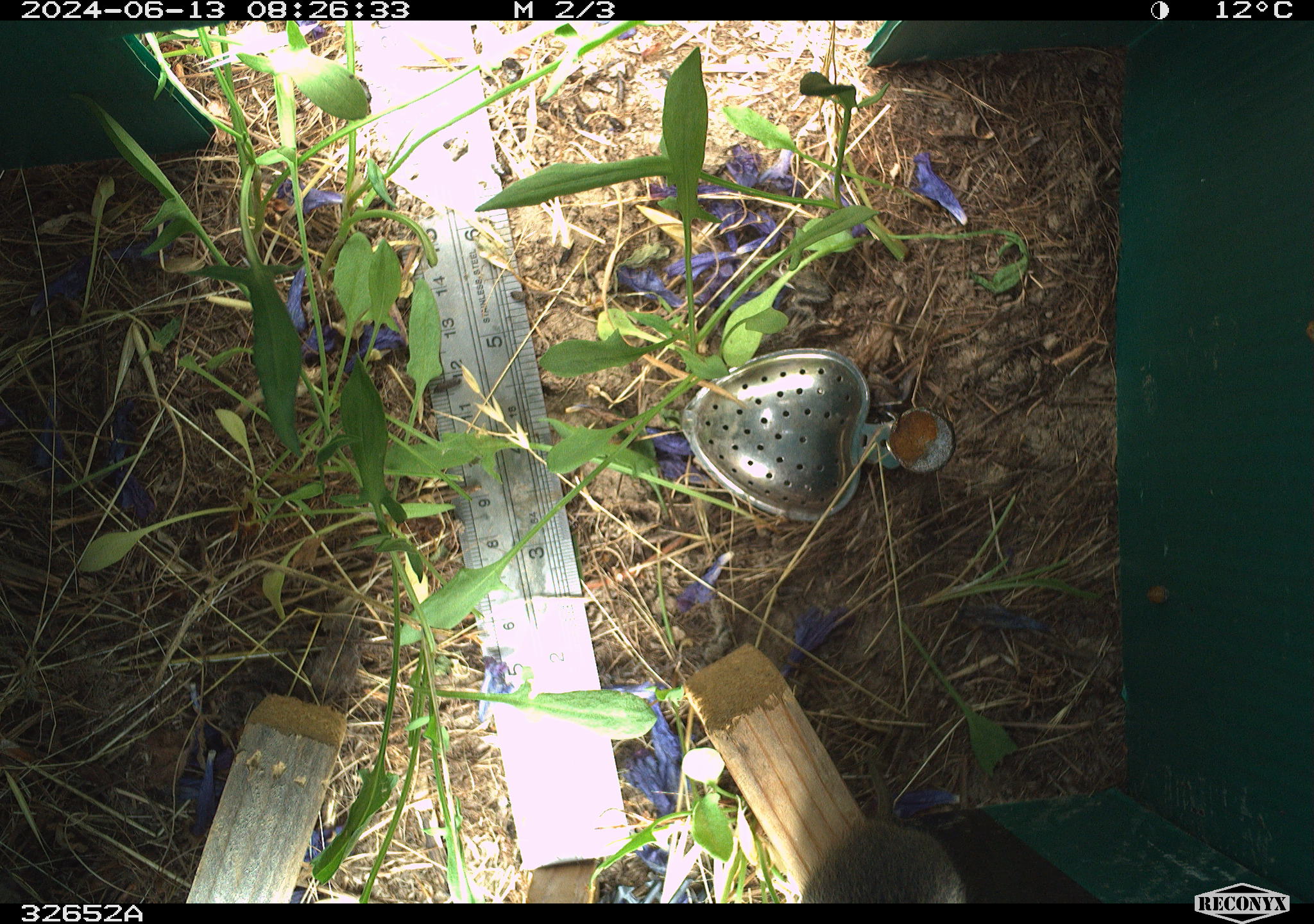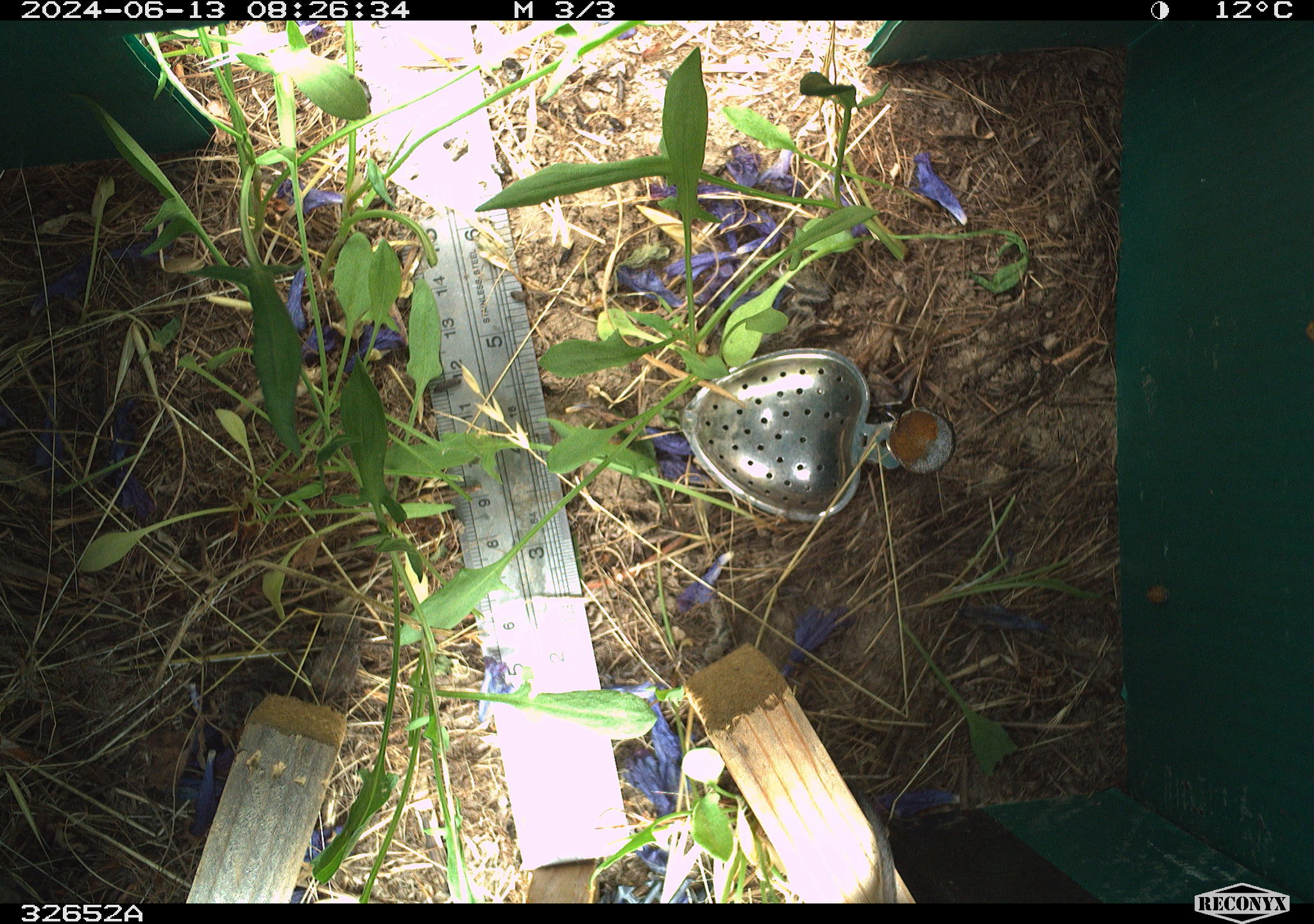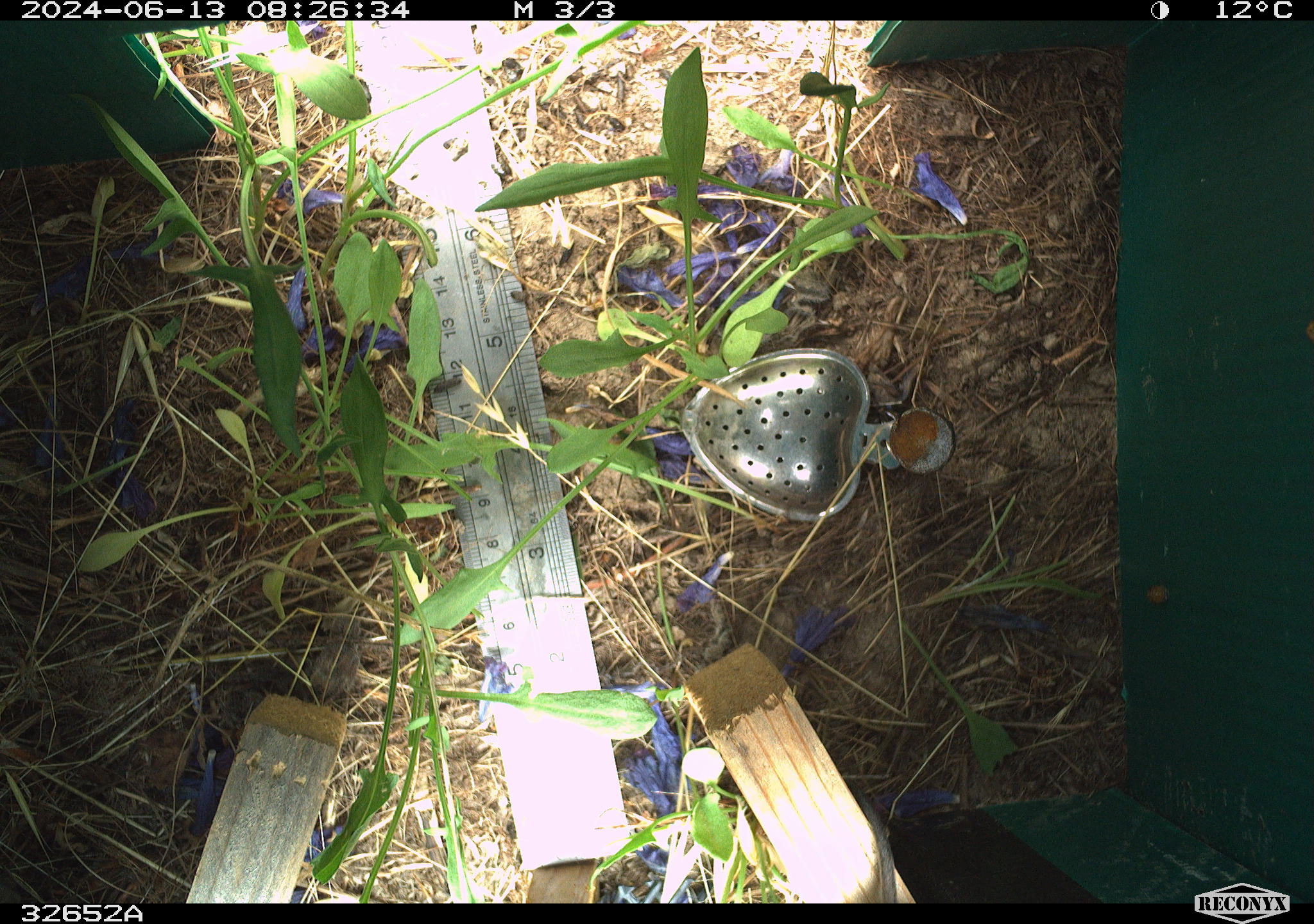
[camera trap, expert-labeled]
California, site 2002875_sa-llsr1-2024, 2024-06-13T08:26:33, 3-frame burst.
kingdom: Animalia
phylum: Chordata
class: Mammalia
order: Rodentia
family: Cricetidae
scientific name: Arvicolinae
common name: voles, lemmings, and muskrats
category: arvicolinae subfamily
Arvicolinae subfamily (voles, lemmings, and muskrats) (Arvicolinae).